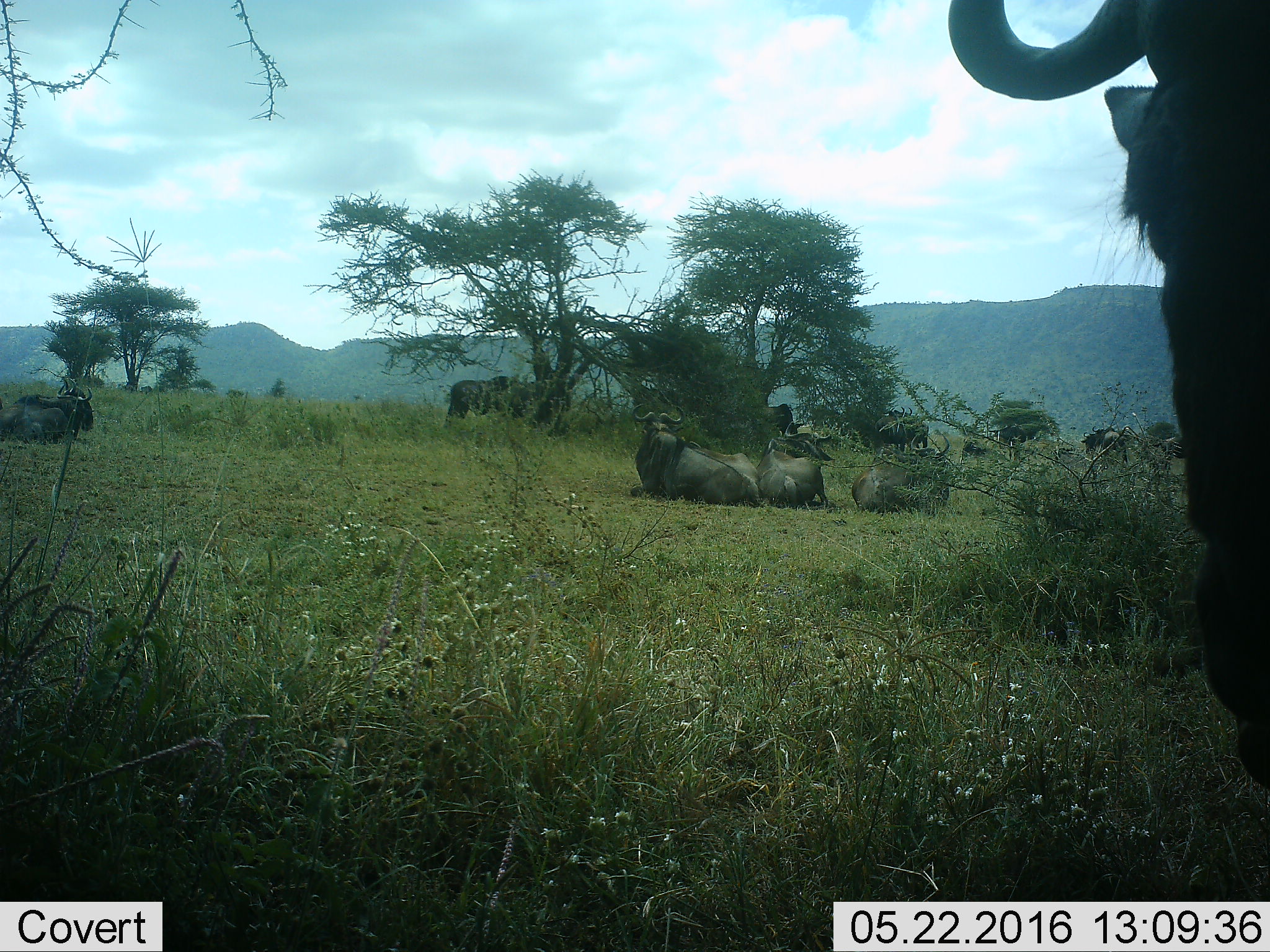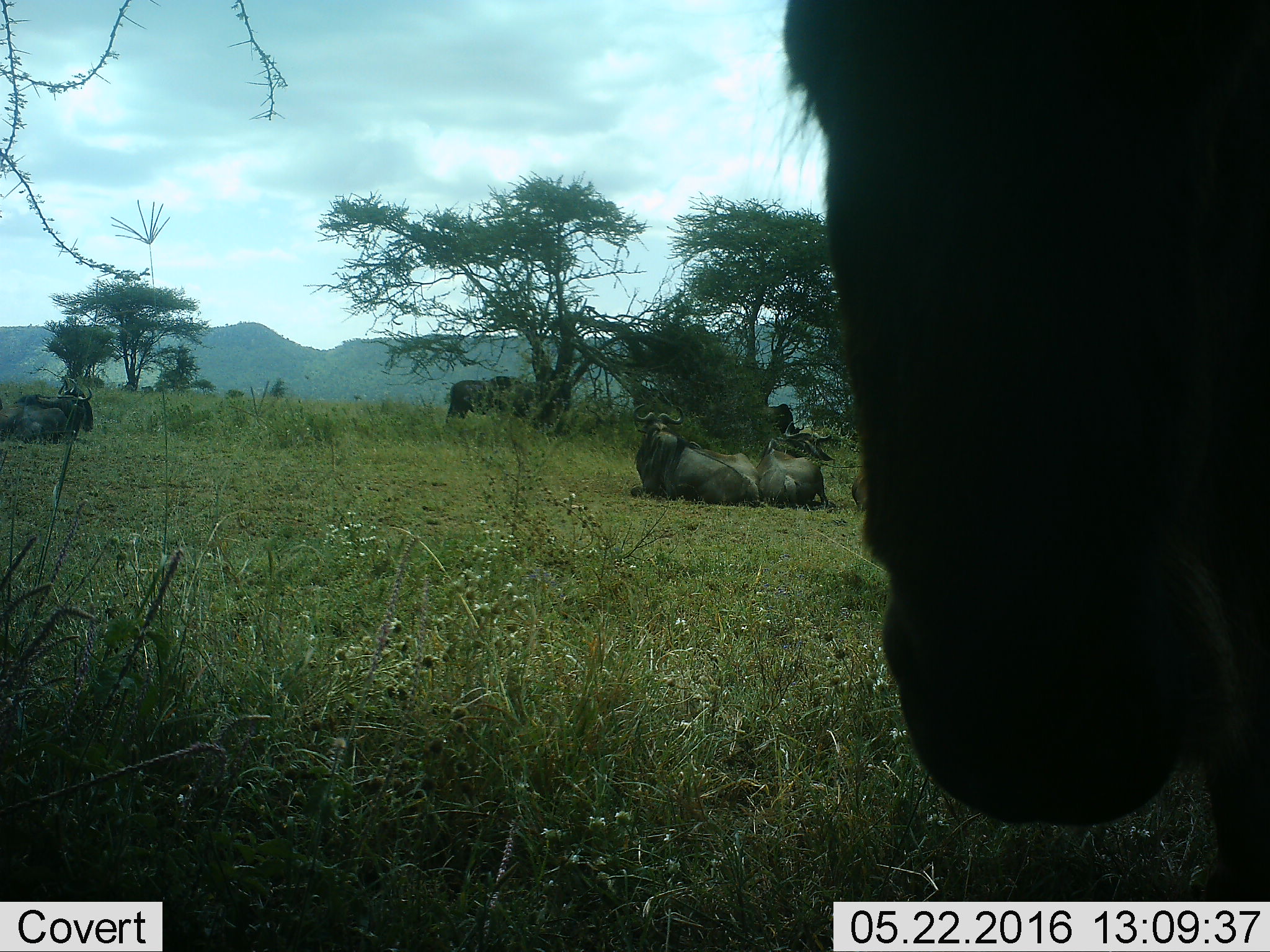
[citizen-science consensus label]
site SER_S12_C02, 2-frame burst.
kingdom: Animalia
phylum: Chordata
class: Mammalia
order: Artiodactyla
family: Bovidae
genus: Connochaetes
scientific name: Connochaetes taurinus taurinus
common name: blue wildebeest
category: wildebeestblue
Wildebeestblue (blue wildebeest) (Connochaetes taurinus taurinus), count 11-50. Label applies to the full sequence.